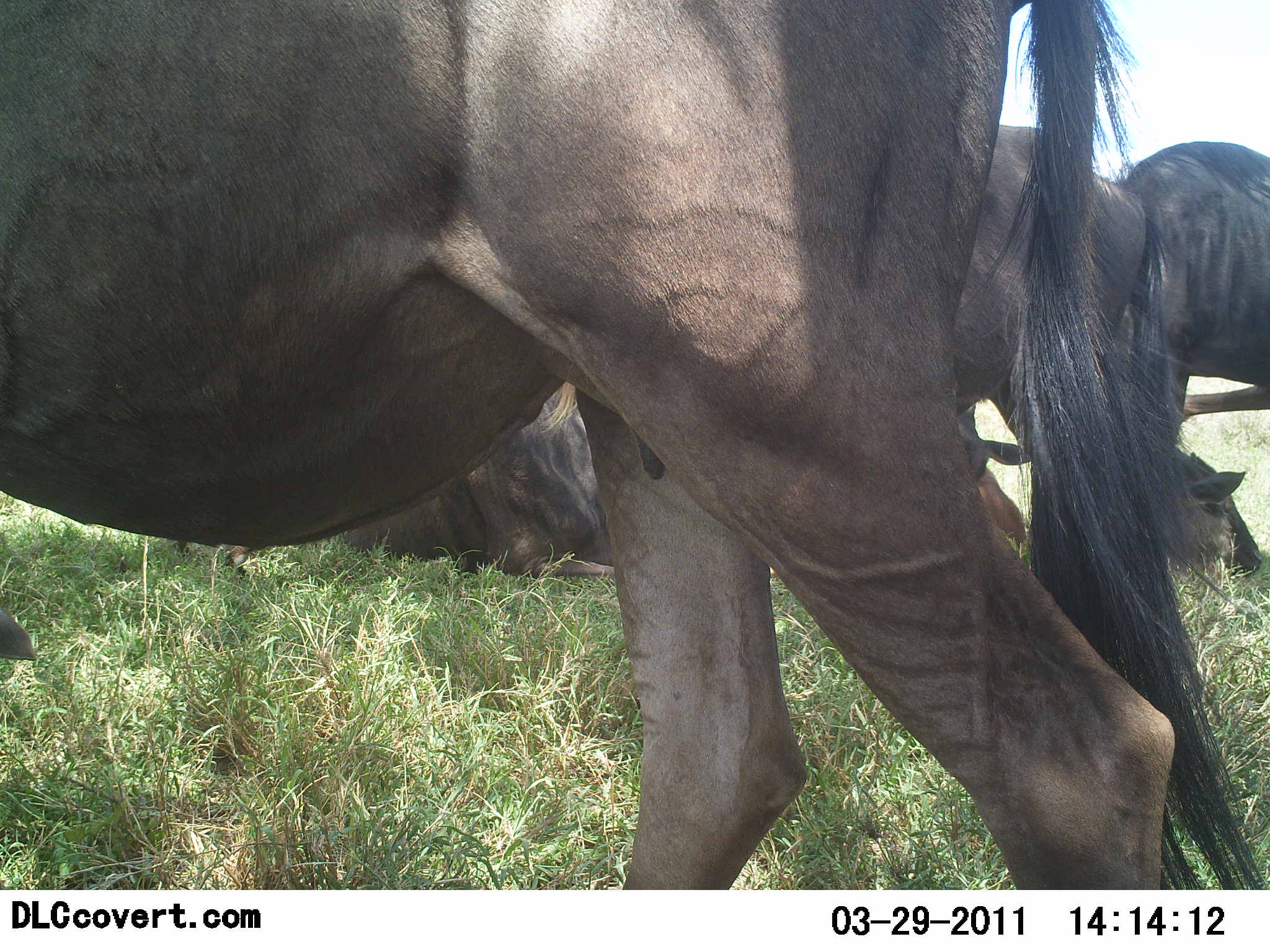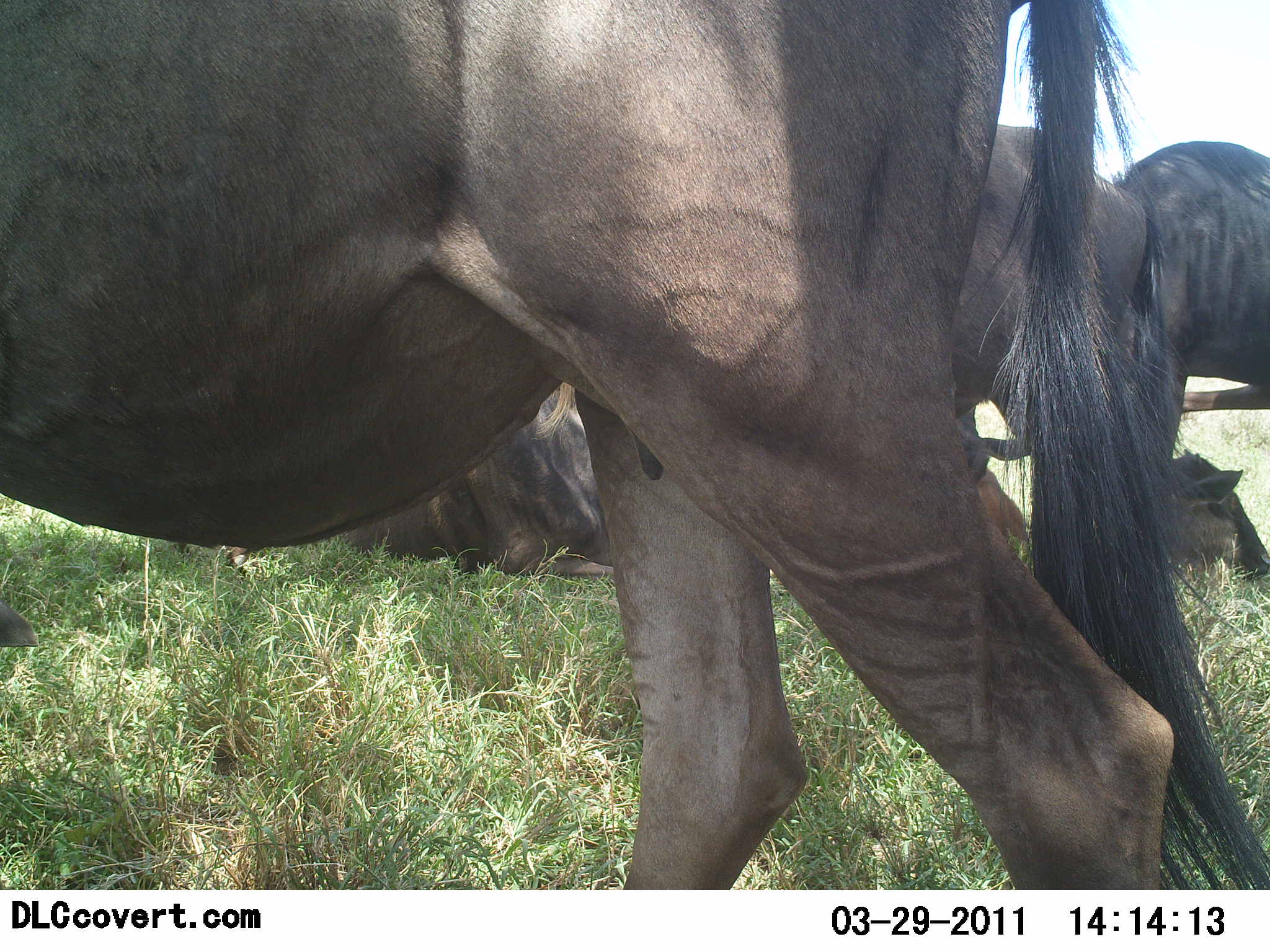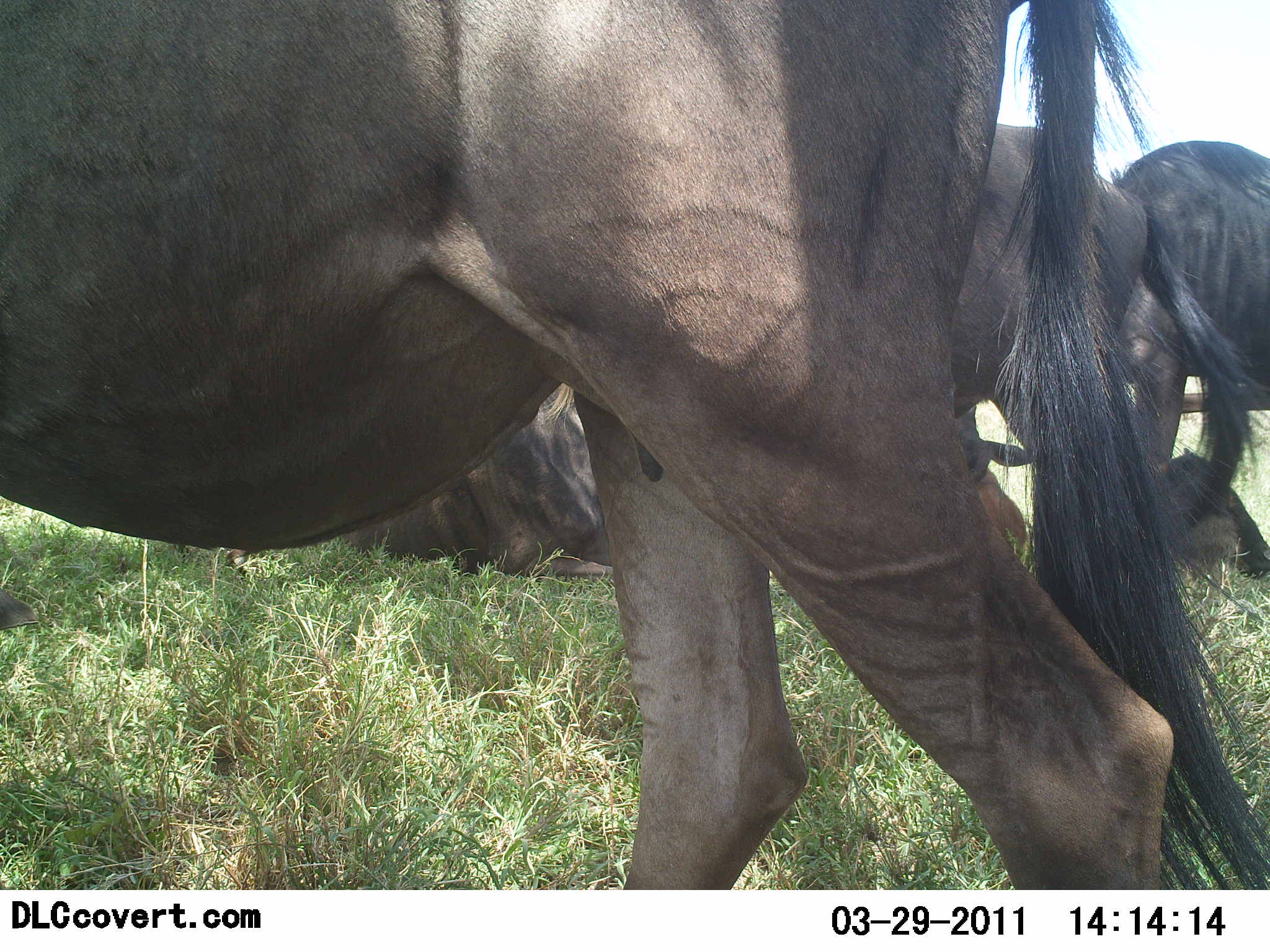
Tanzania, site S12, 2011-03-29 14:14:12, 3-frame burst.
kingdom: Animalia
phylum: Chordata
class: Mammalia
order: Artiodactyla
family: Bovidae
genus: Connochaetes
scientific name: Connochaetes taurinus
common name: blue wildebeest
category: wildebeest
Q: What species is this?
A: Wildebeest (blue wildebeest) (Connochaetes taurinus).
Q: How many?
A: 5.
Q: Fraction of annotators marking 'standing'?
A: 60%.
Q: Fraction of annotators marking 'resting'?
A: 80%.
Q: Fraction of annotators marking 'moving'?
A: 20%.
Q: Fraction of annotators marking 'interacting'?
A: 0%.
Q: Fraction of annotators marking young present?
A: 30%.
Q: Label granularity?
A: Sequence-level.